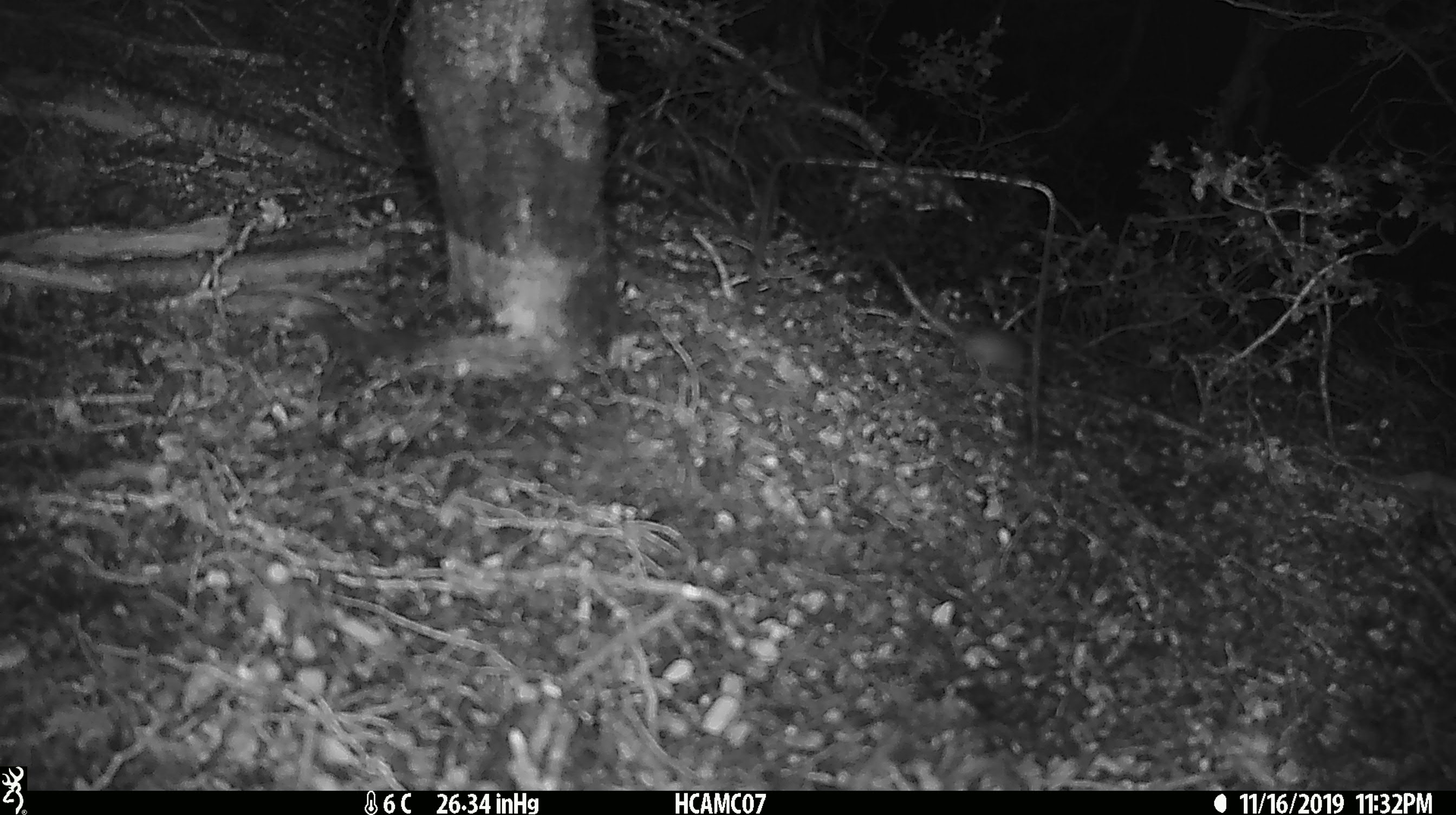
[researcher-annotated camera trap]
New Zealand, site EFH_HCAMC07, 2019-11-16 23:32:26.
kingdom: Animalia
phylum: Chordata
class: Mammalia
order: Rodentia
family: Muridae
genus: Mus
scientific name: Mus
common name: mouse